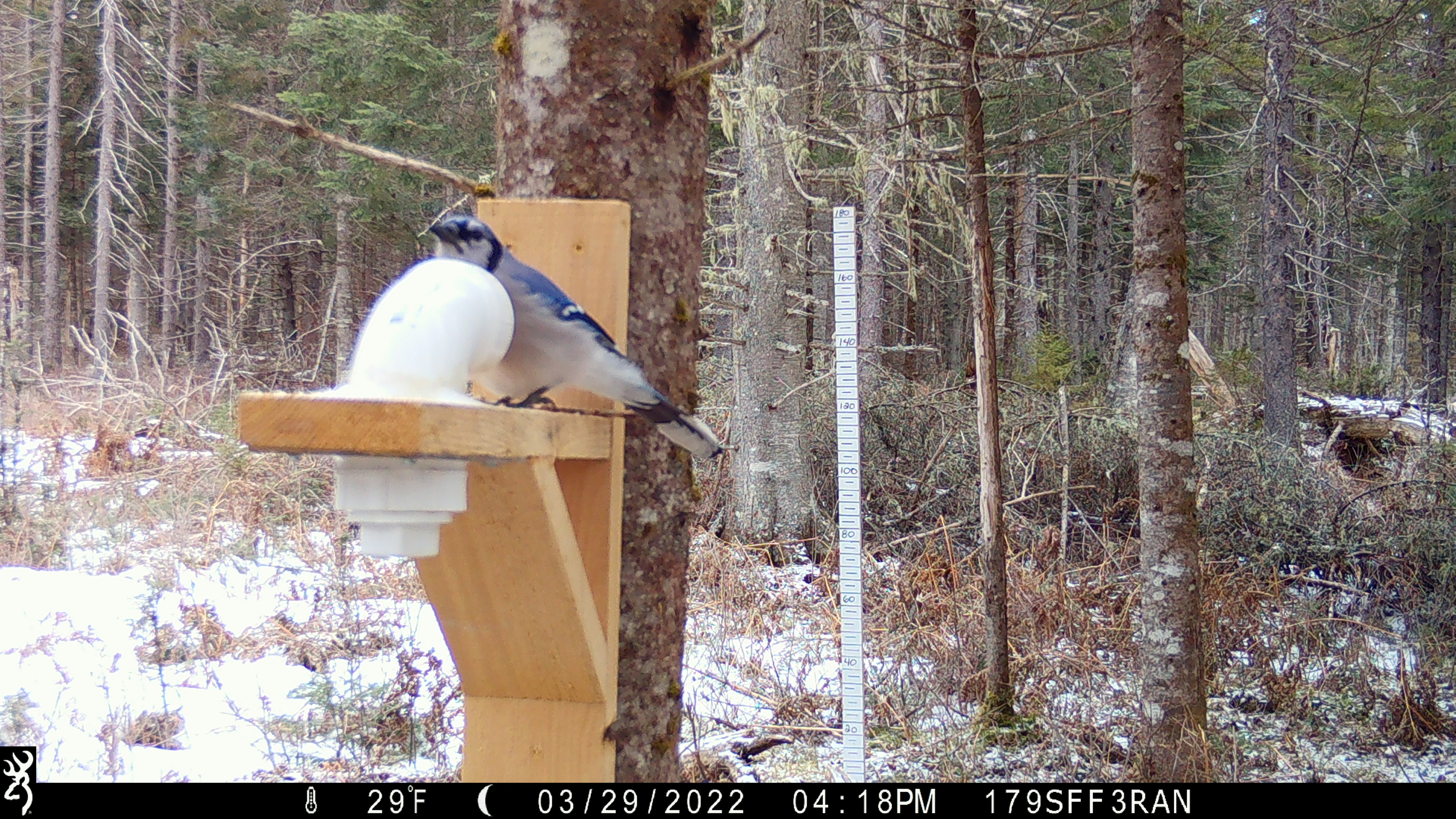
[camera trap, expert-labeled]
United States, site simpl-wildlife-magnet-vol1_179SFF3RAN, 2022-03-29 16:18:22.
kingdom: Animalia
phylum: Chordata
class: Aves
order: Passeriformes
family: Corvidae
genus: Cyanocitta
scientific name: Cyanocitta cristata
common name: blue jay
Blue jay (Cyanocitta cristata).